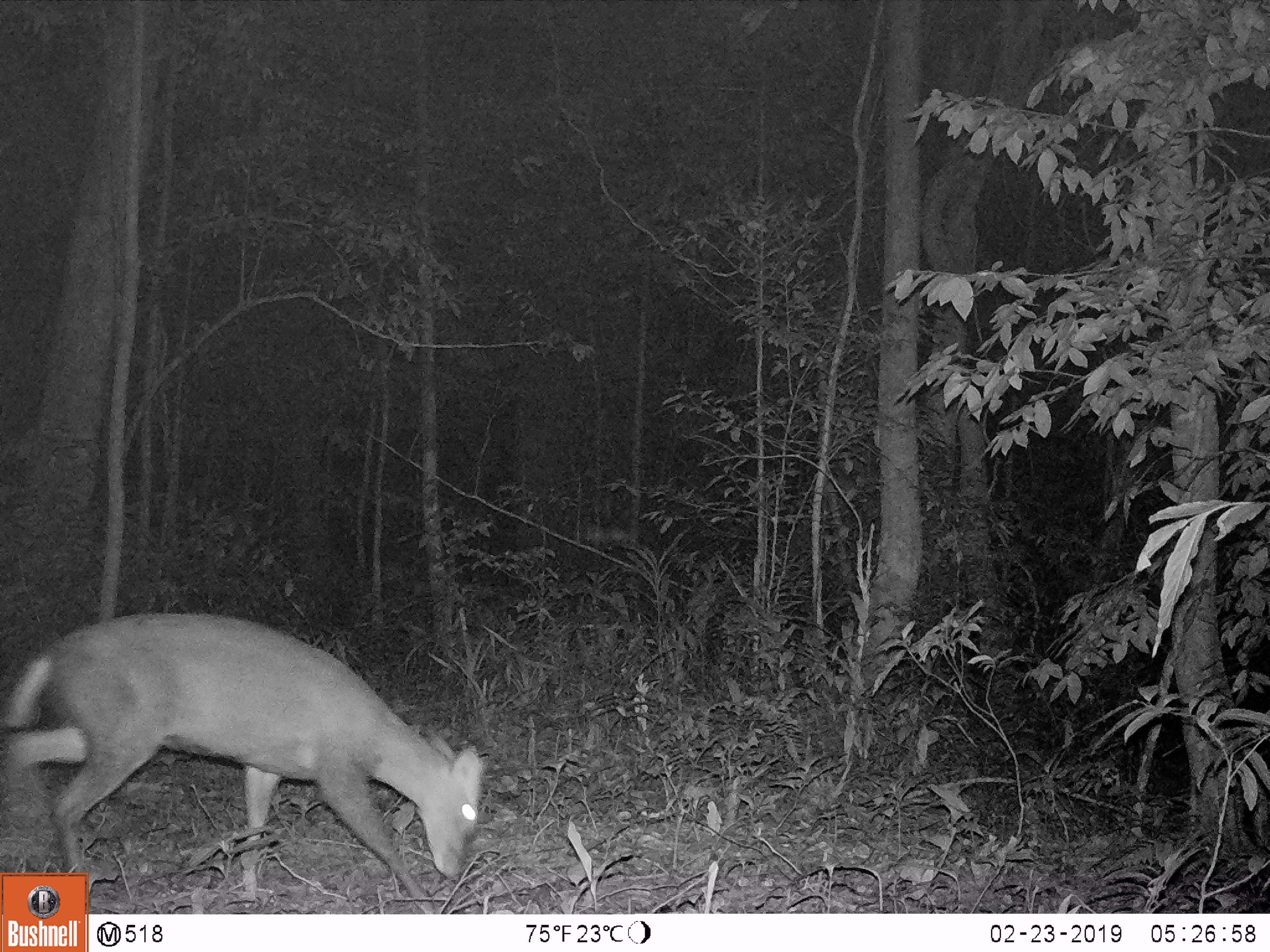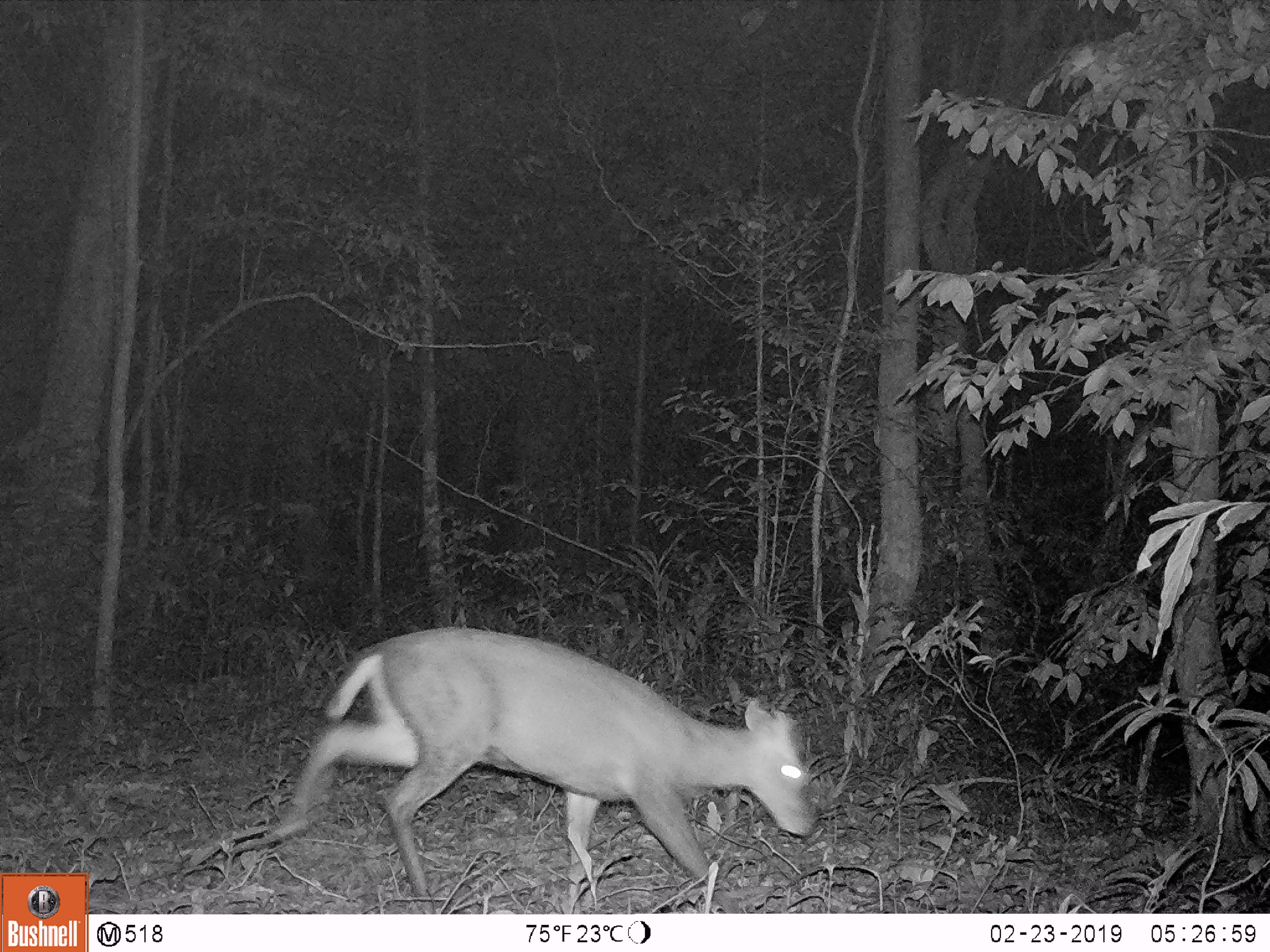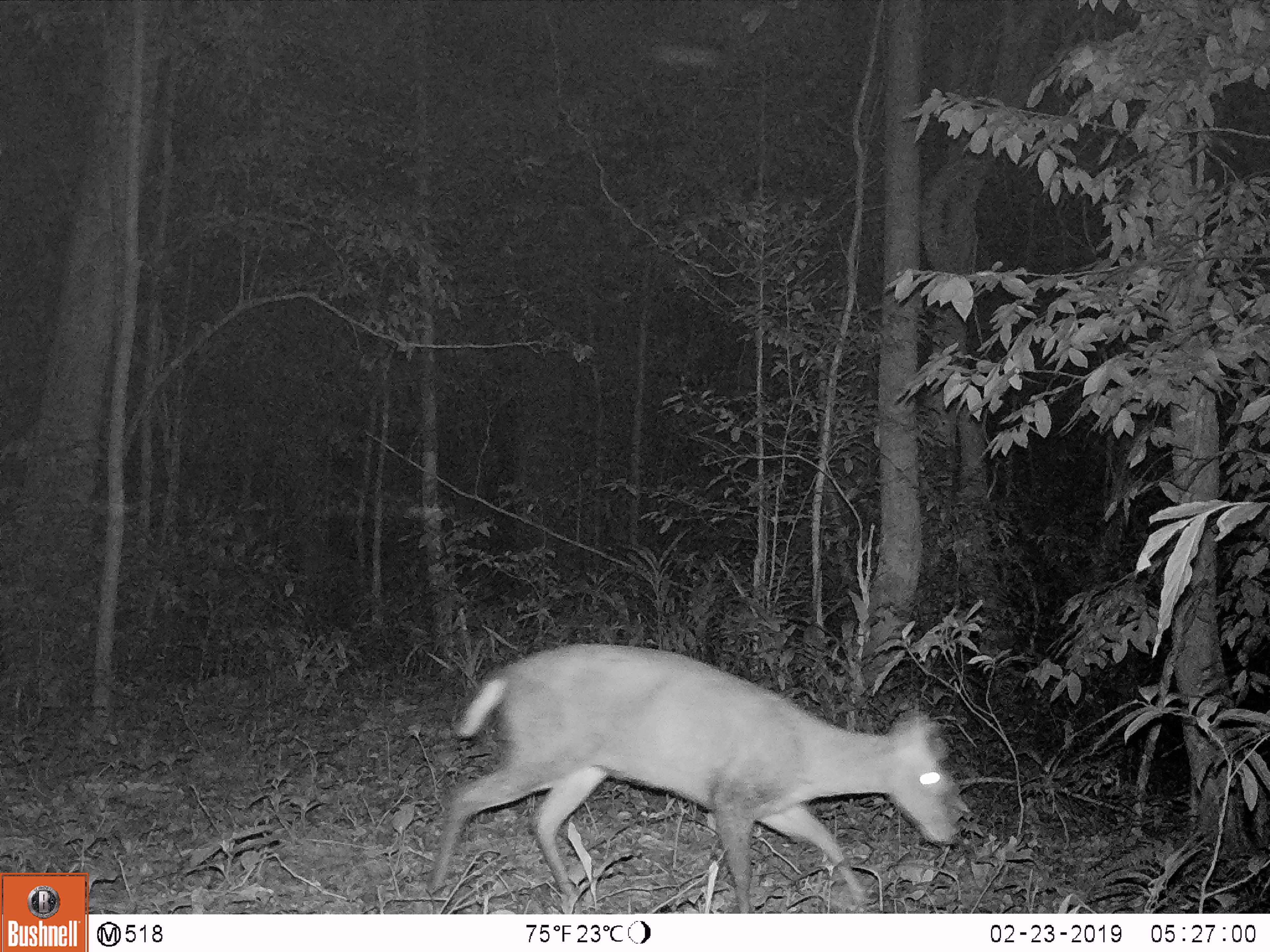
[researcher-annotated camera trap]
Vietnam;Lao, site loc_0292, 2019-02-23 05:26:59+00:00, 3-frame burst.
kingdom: Animalia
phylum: Chordata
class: Mammalia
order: Artiodactyla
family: Cervidae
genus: Muntiacus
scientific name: Muntiacus rooseveltorum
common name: roosevelt's muntjac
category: roosevelts muntjac group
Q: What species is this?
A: Roosevelts muntjac group (roosevelt's muntjac) (Muntiacus rooseveltorum).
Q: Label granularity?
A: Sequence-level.